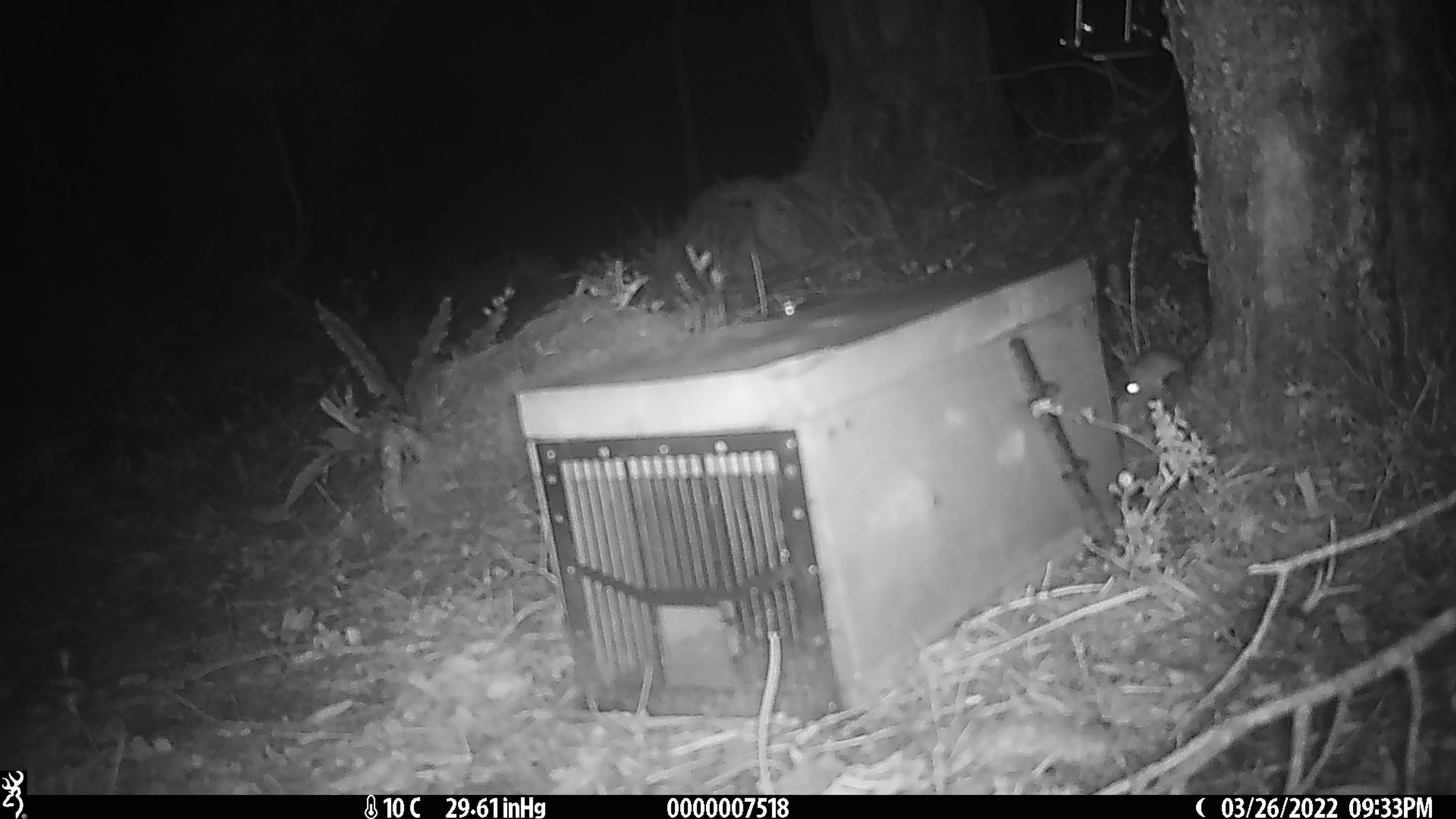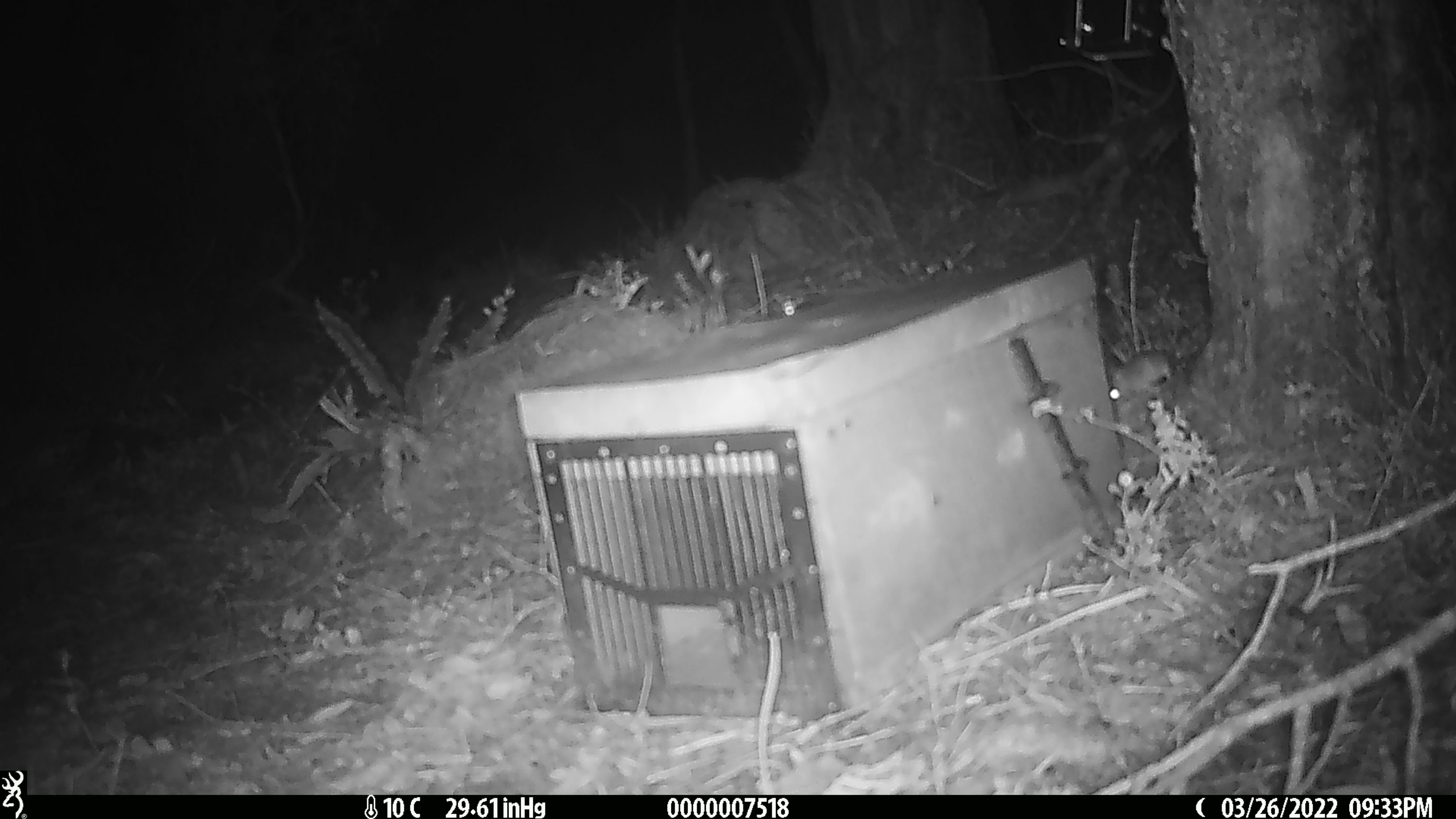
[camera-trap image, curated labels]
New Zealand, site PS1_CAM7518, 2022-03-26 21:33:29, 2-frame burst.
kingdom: Animalia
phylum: Chordata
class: Mammalia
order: Rodentia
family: Muridae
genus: Mus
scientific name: Mus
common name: mouse